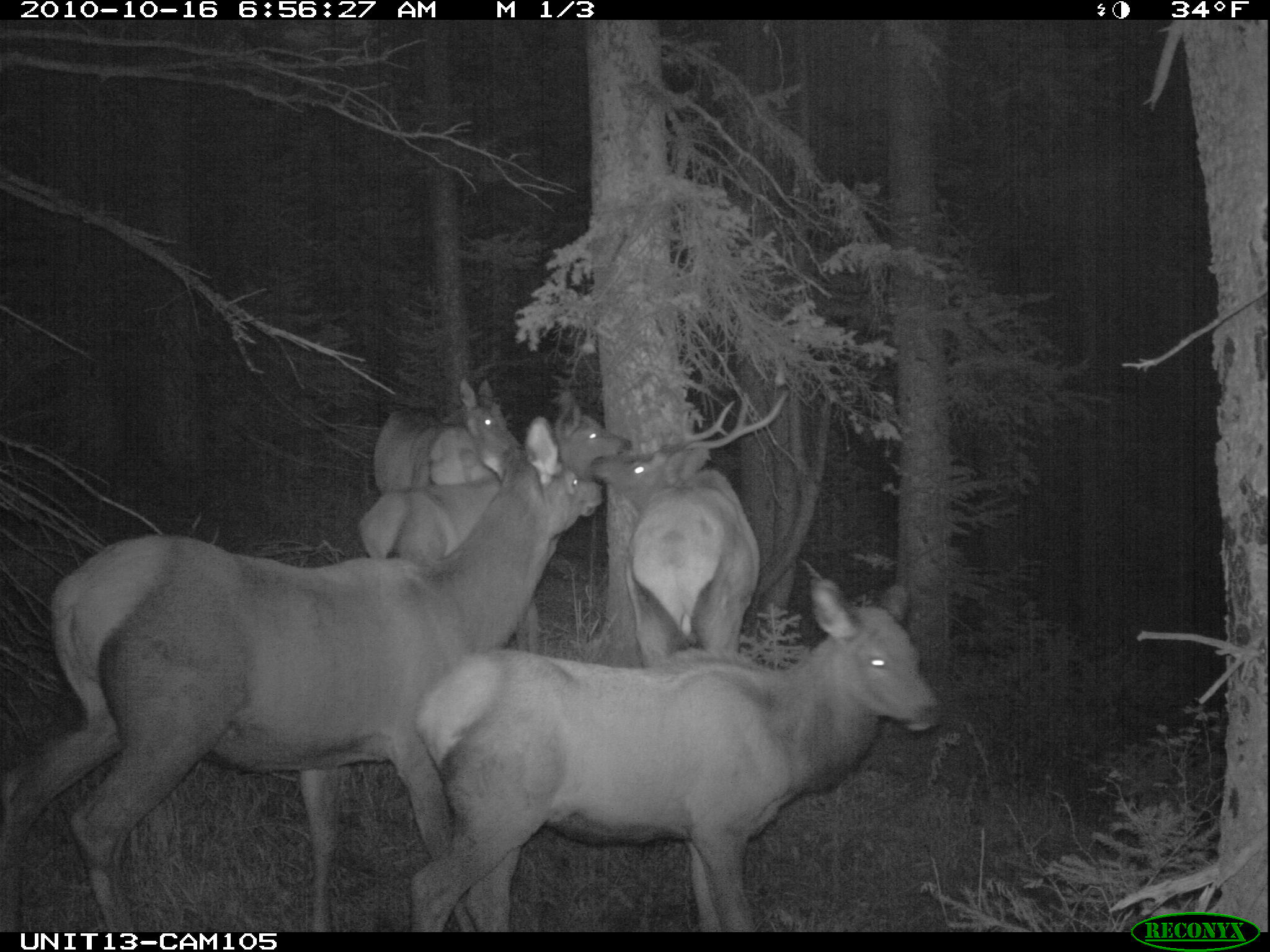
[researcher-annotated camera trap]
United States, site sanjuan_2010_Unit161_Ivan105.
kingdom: Animalia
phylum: Chordata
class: Mammalia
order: Artiodactyla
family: Cervidae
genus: Cervus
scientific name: Cervus elaphus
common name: red deer